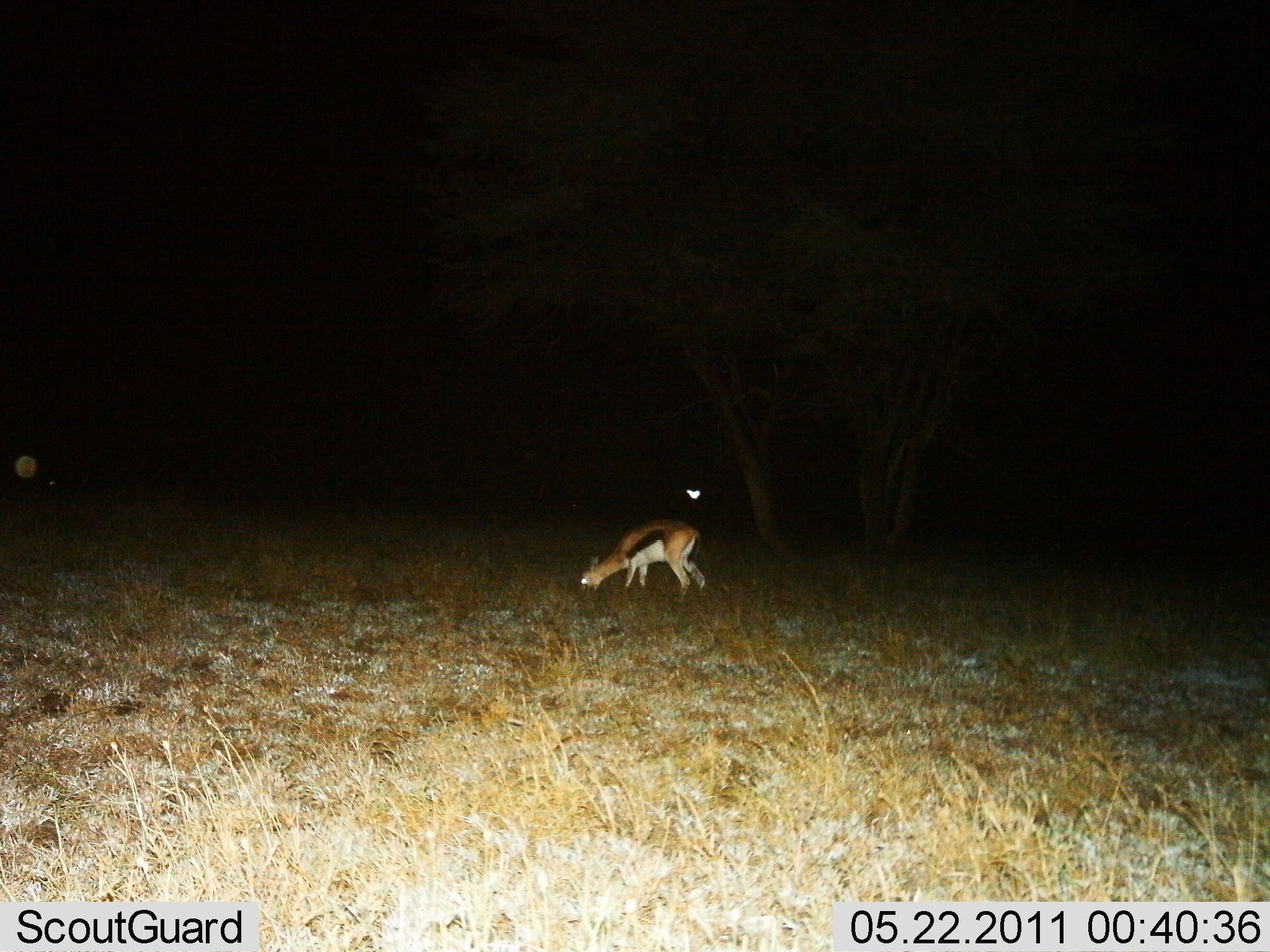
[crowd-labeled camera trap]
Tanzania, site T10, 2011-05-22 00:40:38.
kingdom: Animalia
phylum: Chordata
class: Mammalia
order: Artiodactyla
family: Bovidae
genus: Eudorcas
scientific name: Eudorcas thomsonii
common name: thomson's gazelle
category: gazellethomsons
Gazellethomsons (thomson's gazelle) (Eudorcas thomsonii), count 1. Behavior (volunteer vote fractions): standing 17%, resting 0%, moving 8%, interacting 0%. Young present (vote fraction): 0%. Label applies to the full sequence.